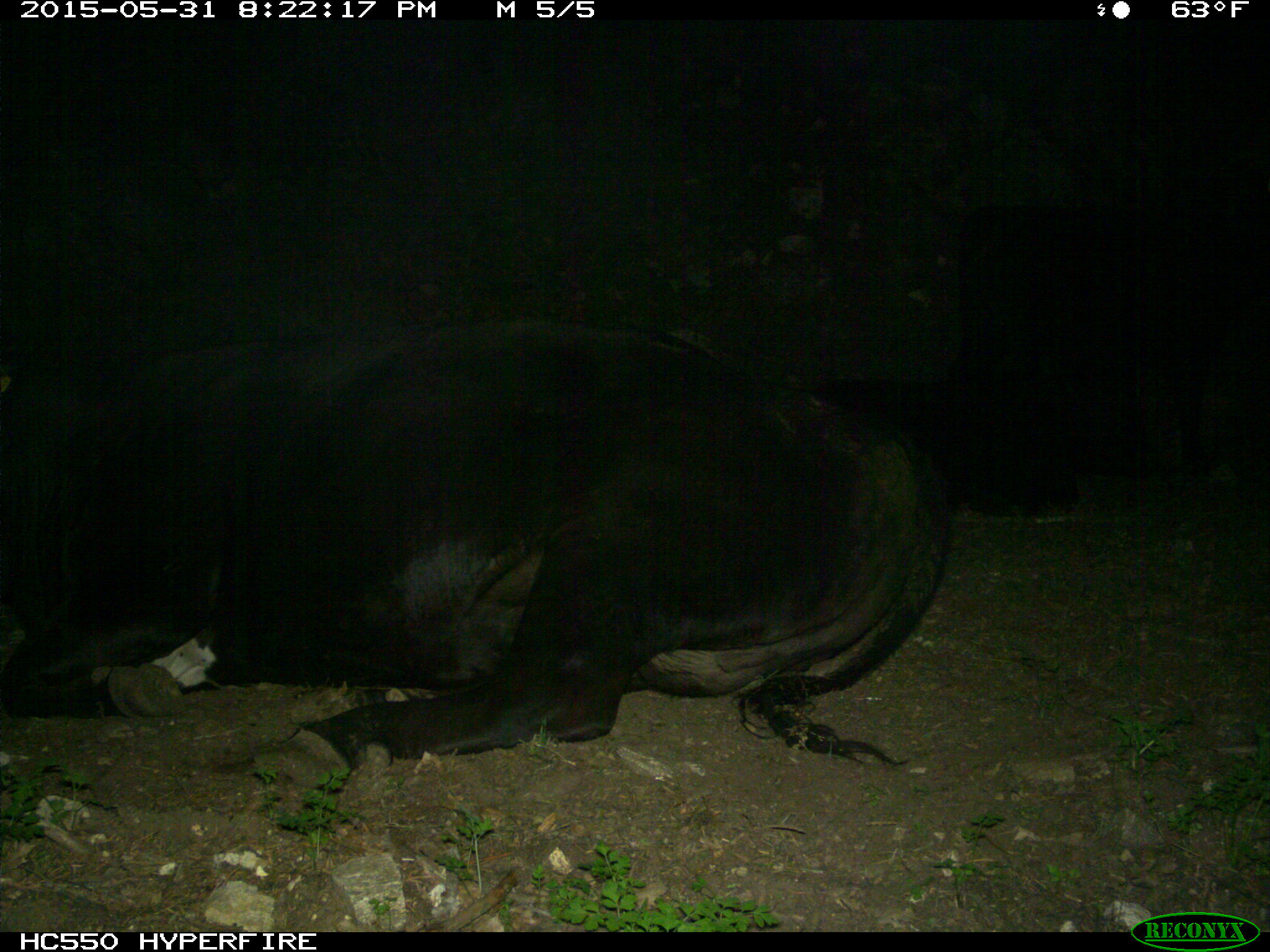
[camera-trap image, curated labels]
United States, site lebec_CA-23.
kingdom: Animalia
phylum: Chordata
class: Mammalia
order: Artiodactyla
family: Bovidae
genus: Bos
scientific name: Bos taurus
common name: domestic cow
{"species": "Bos taurus (domestic cow)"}